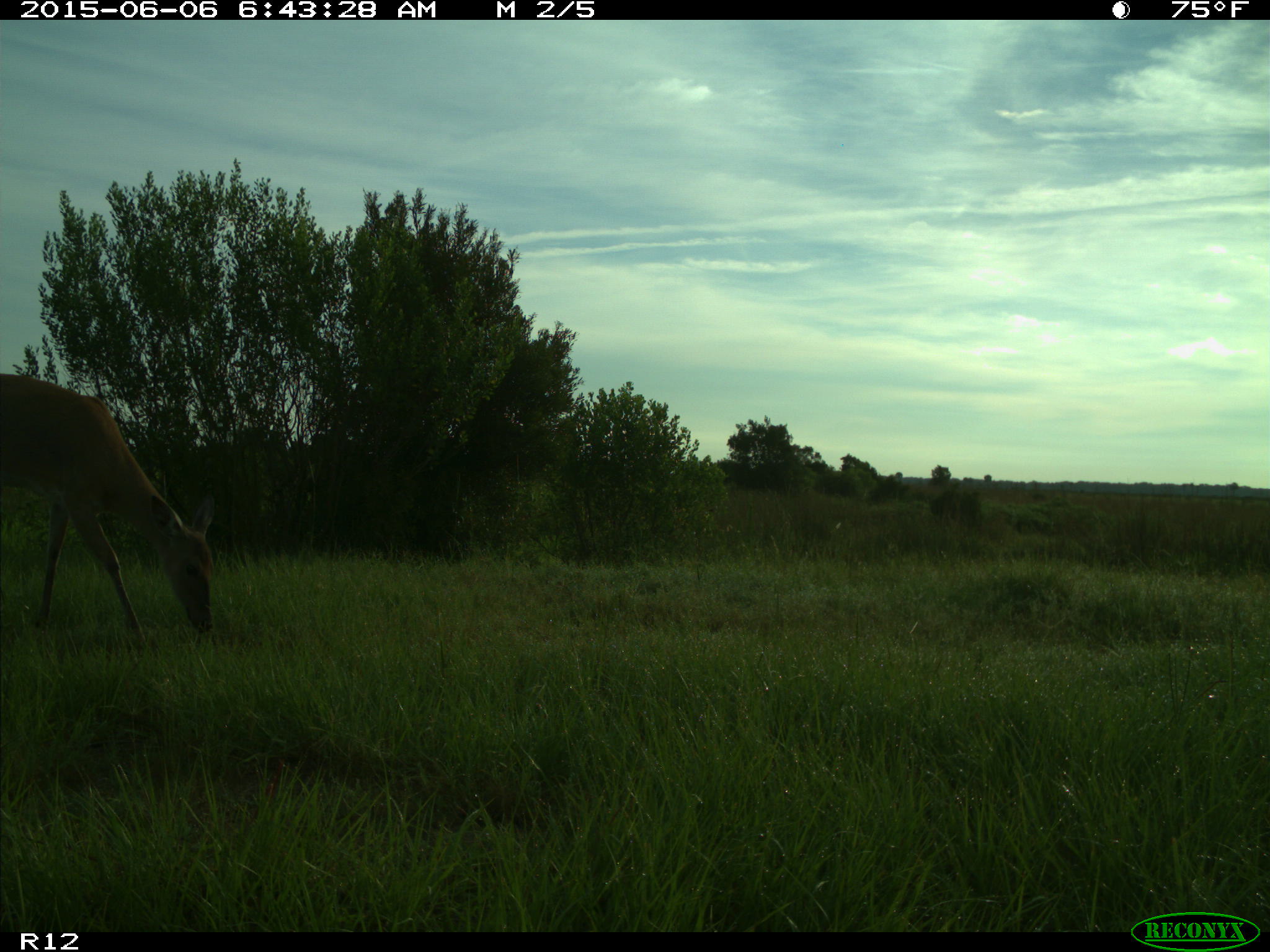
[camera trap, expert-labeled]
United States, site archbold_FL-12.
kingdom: Animalia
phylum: Chordata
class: Mammalia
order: Artiodactyla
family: Cervidae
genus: Odocoileus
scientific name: Odocoileus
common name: deer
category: unidentified deer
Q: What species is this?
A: Unidentified deer (deer) (Odocoileus).